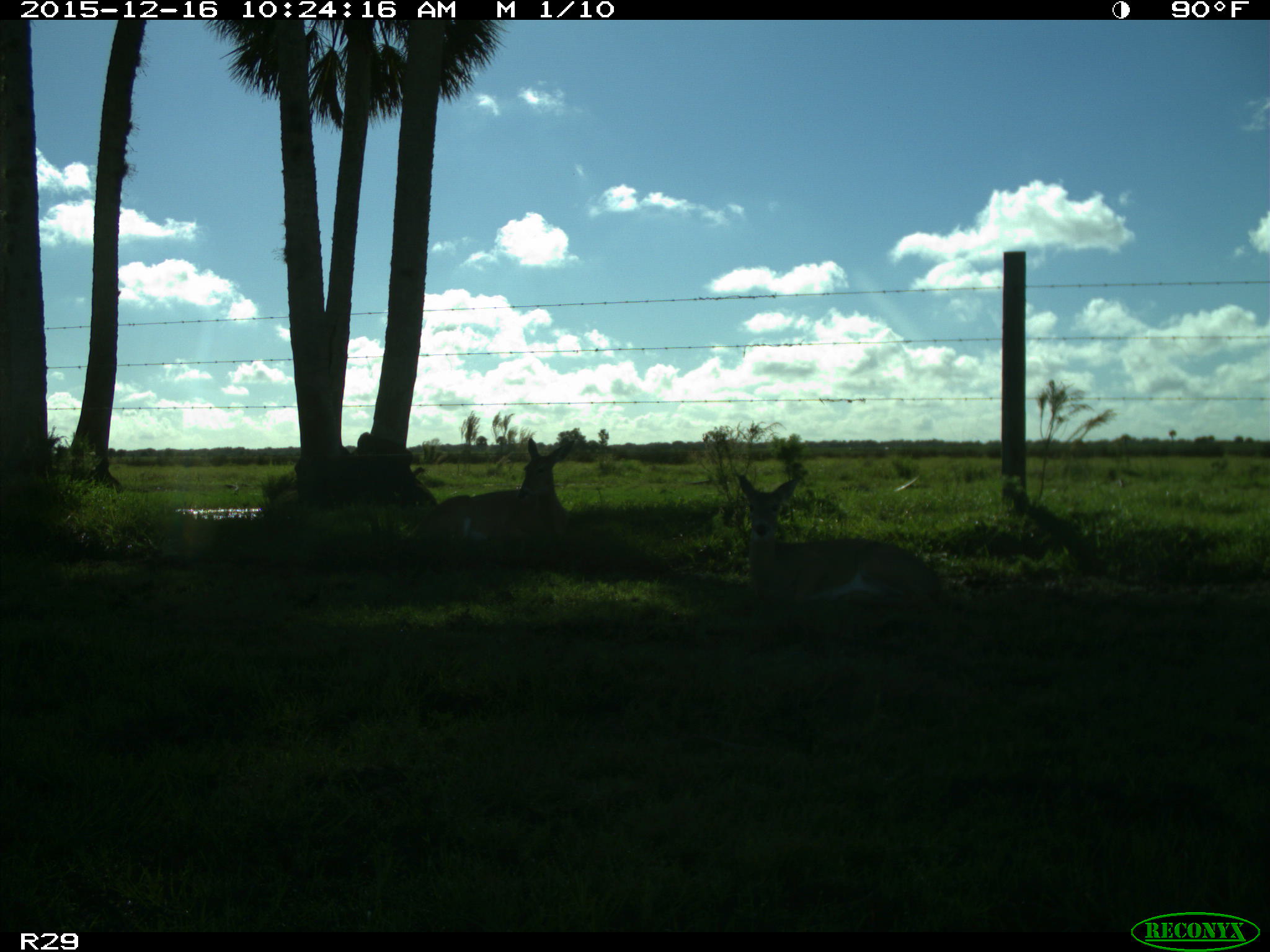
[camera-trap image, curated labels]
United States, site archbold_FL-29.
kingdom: Animalia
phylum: Chordata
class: Mammalia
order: Artiodactyla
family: Cervidae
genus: Odocoileus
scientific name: Odocoileus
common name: deer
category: unidentified deer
Unidentified deer (deer) (Odocoileus).